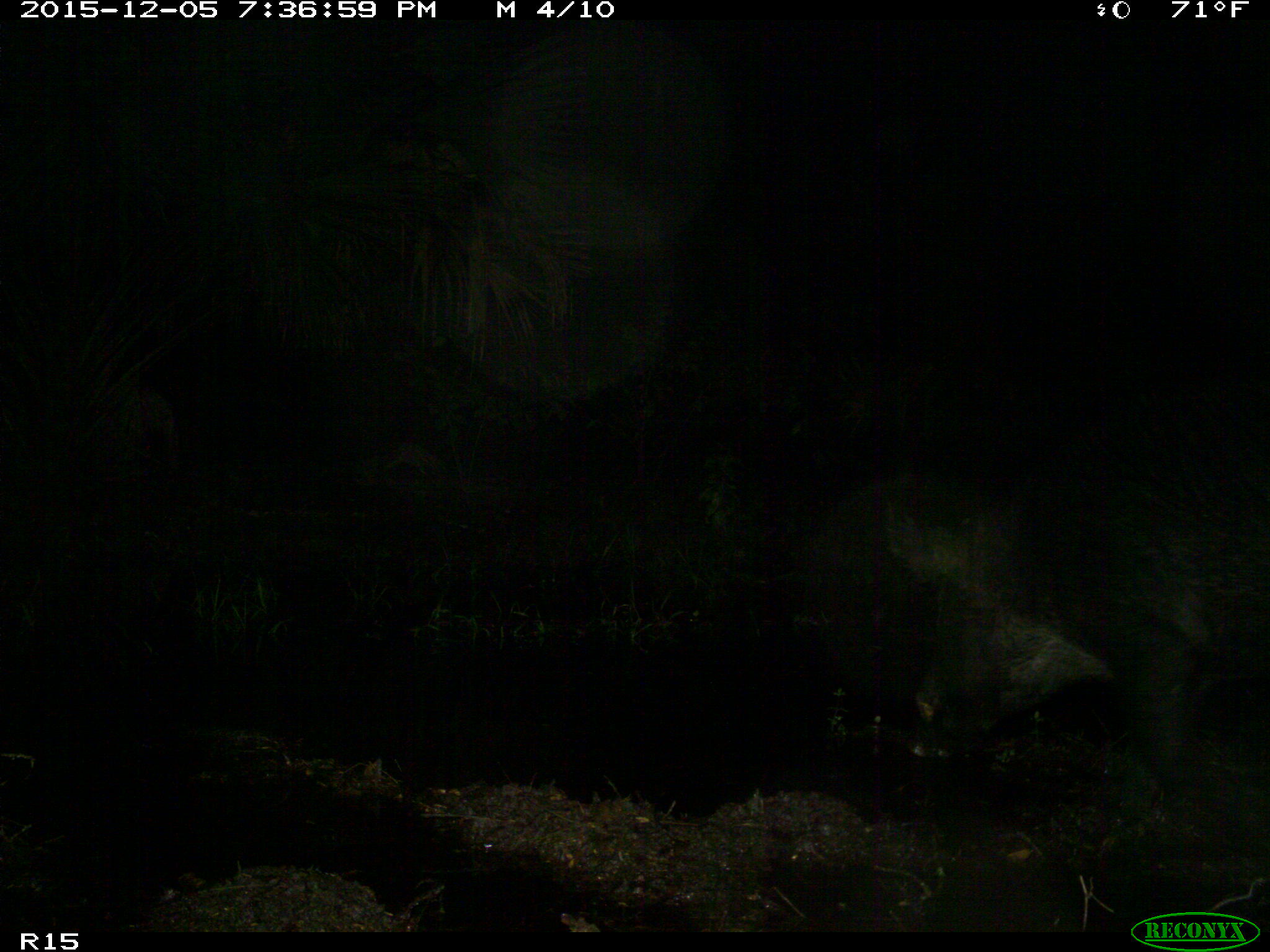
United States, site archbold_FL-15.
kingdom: Animalia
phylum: Chordata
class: Mammalia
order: Artiodactyla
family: Suidae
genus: Sus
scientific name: Sus scrofa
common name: wild boar